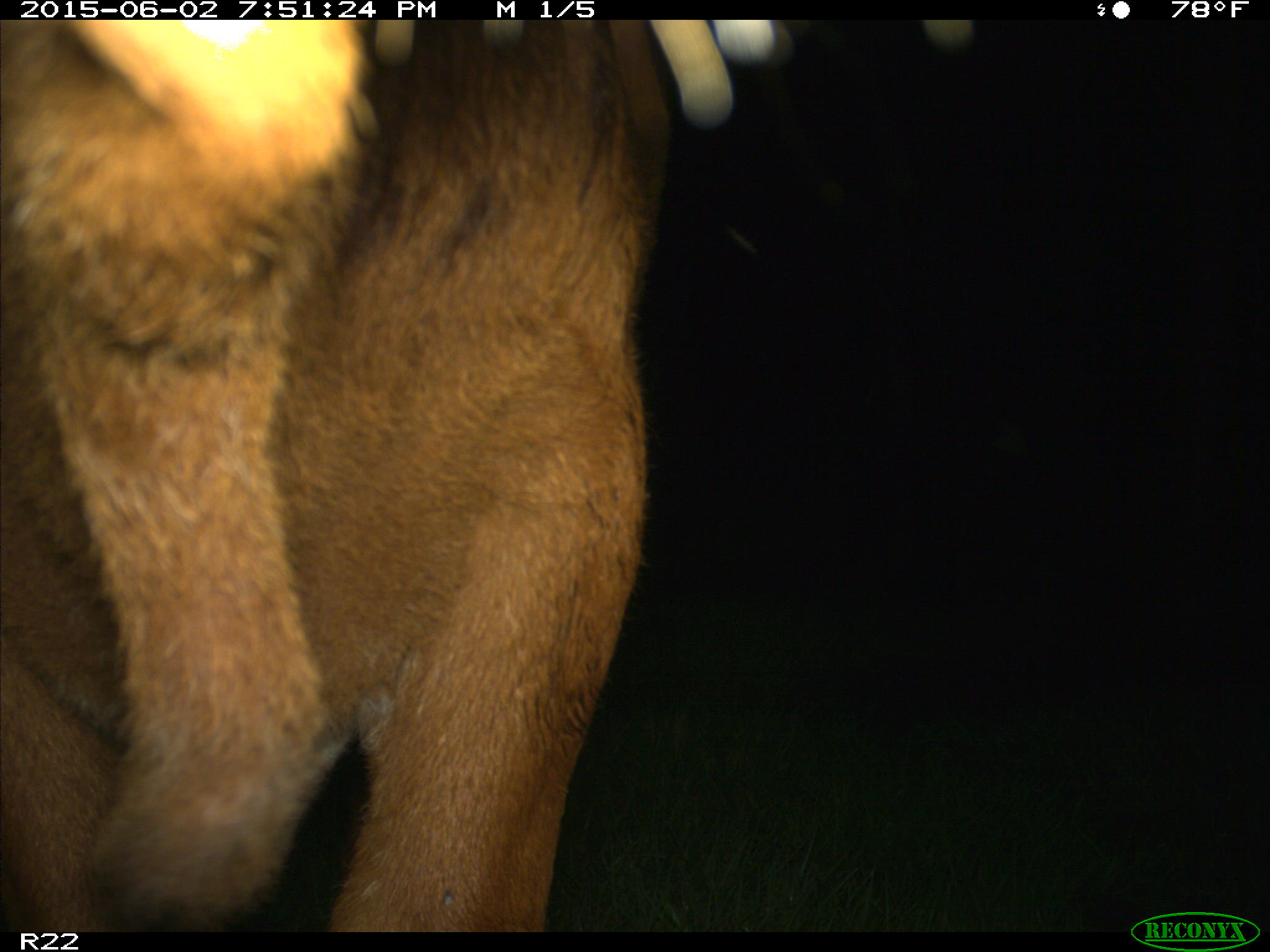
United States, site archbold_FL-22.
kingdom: Animalia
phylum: Chordata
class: Mammalia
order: Artiodactyla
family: Bovidae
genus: Bos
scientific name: Bos taurus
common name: domestic cow